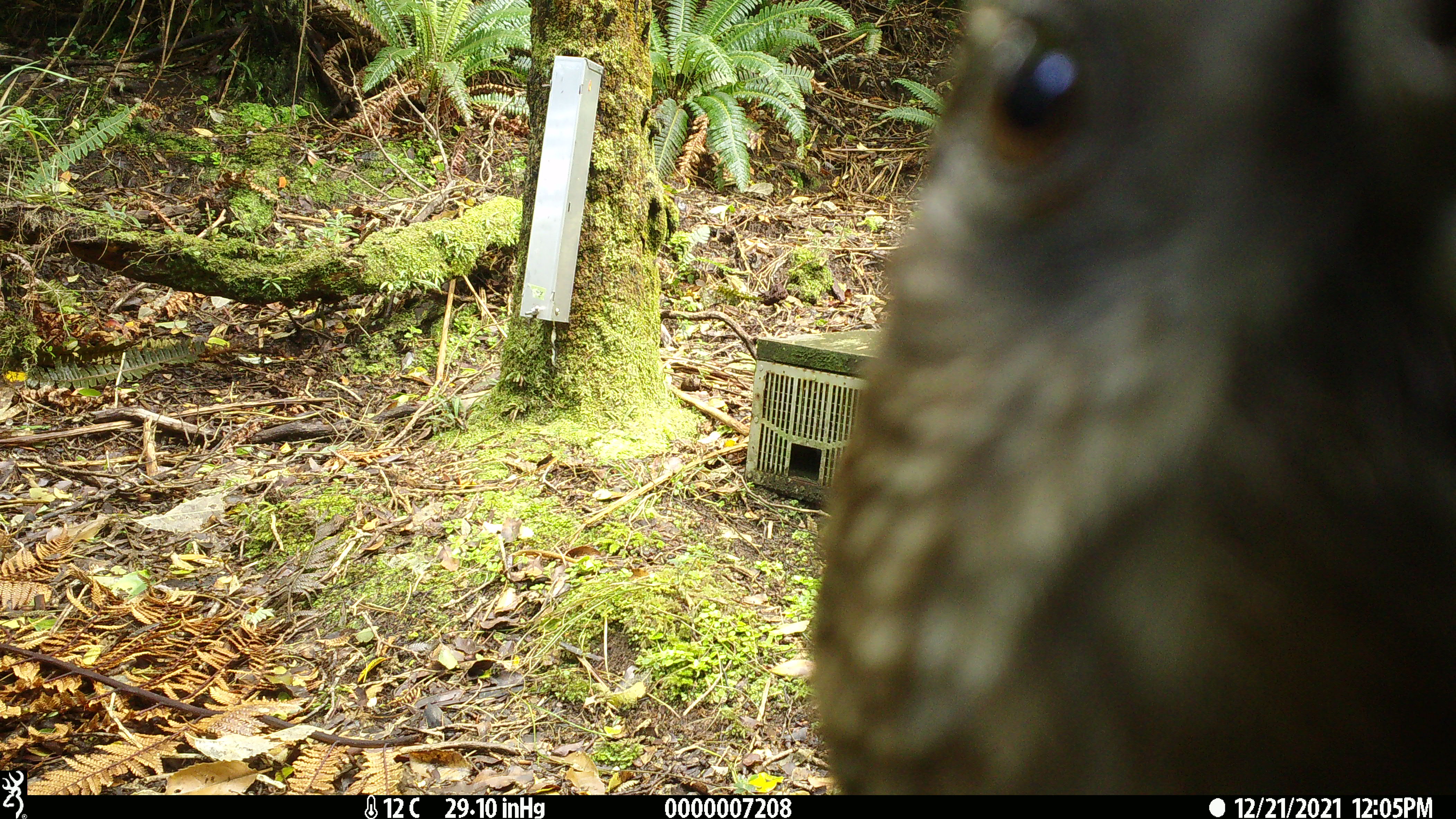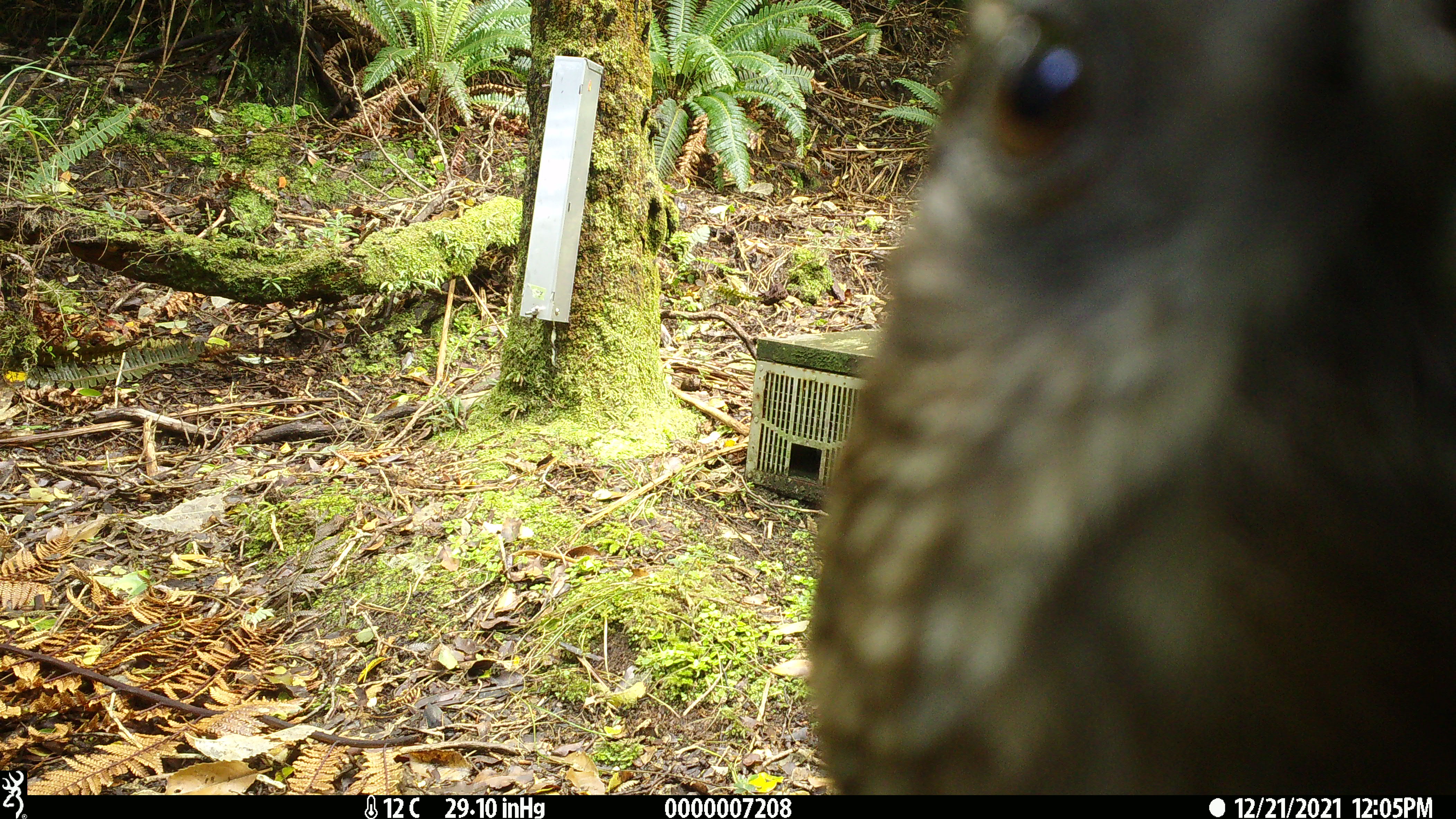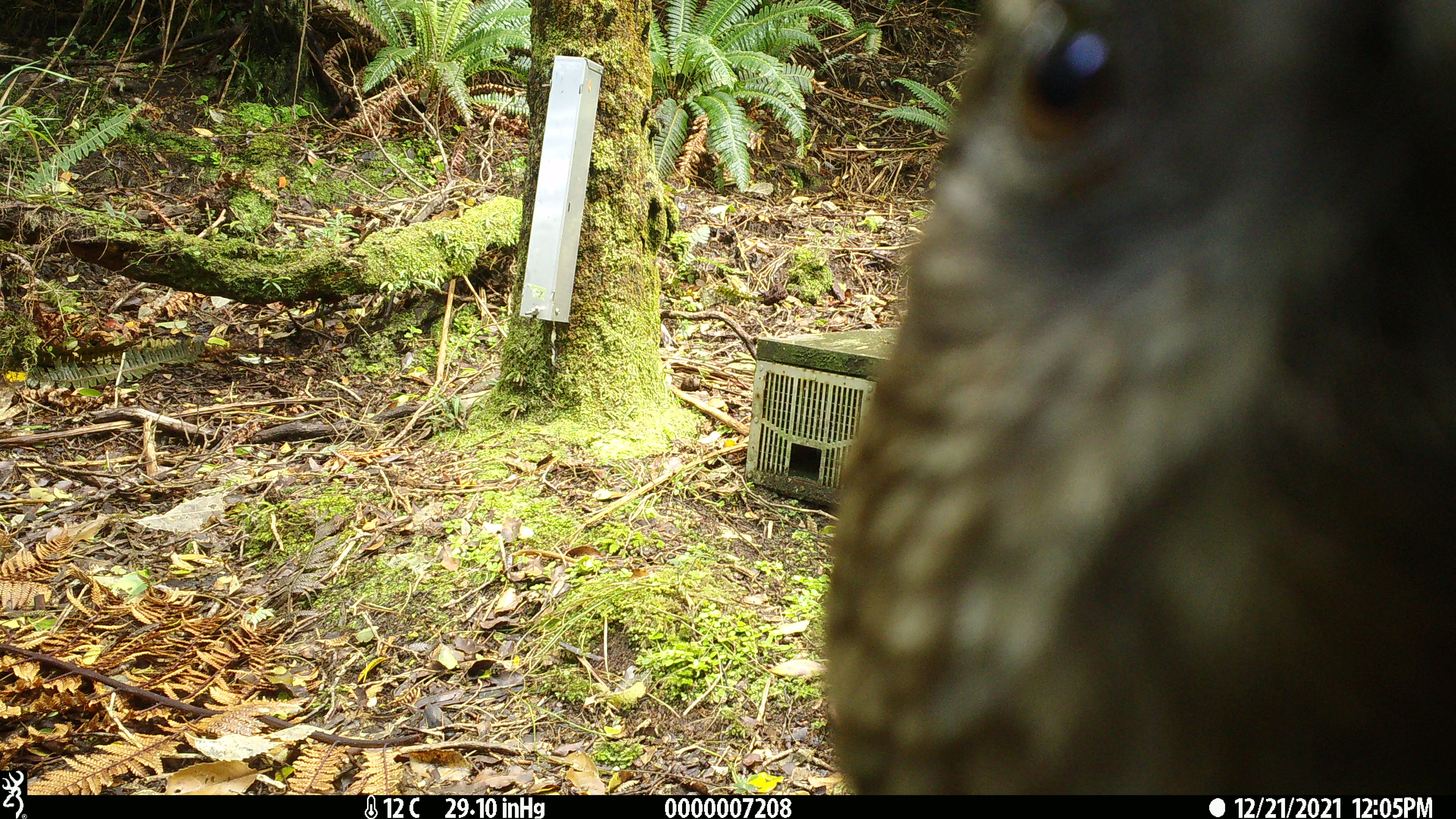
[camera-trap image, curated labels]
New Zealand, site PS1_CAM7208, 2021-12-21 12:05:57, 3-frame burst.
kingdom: Animalia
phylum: Chordata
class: Aves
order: Psittaciformes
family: Strigopidae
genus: Nestor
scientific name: Nestor notabilis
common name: kea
Kea (Nestor notabilis).